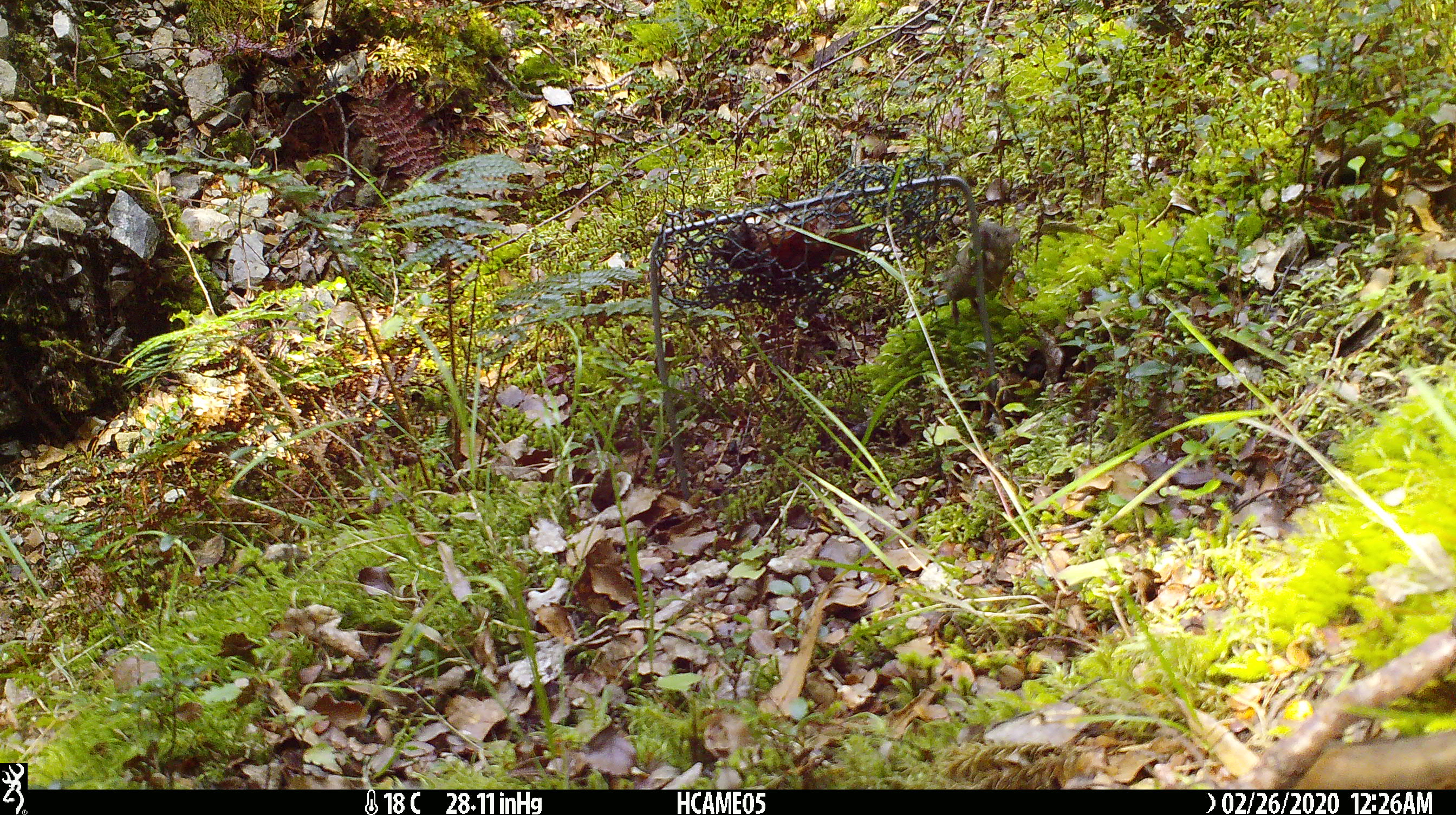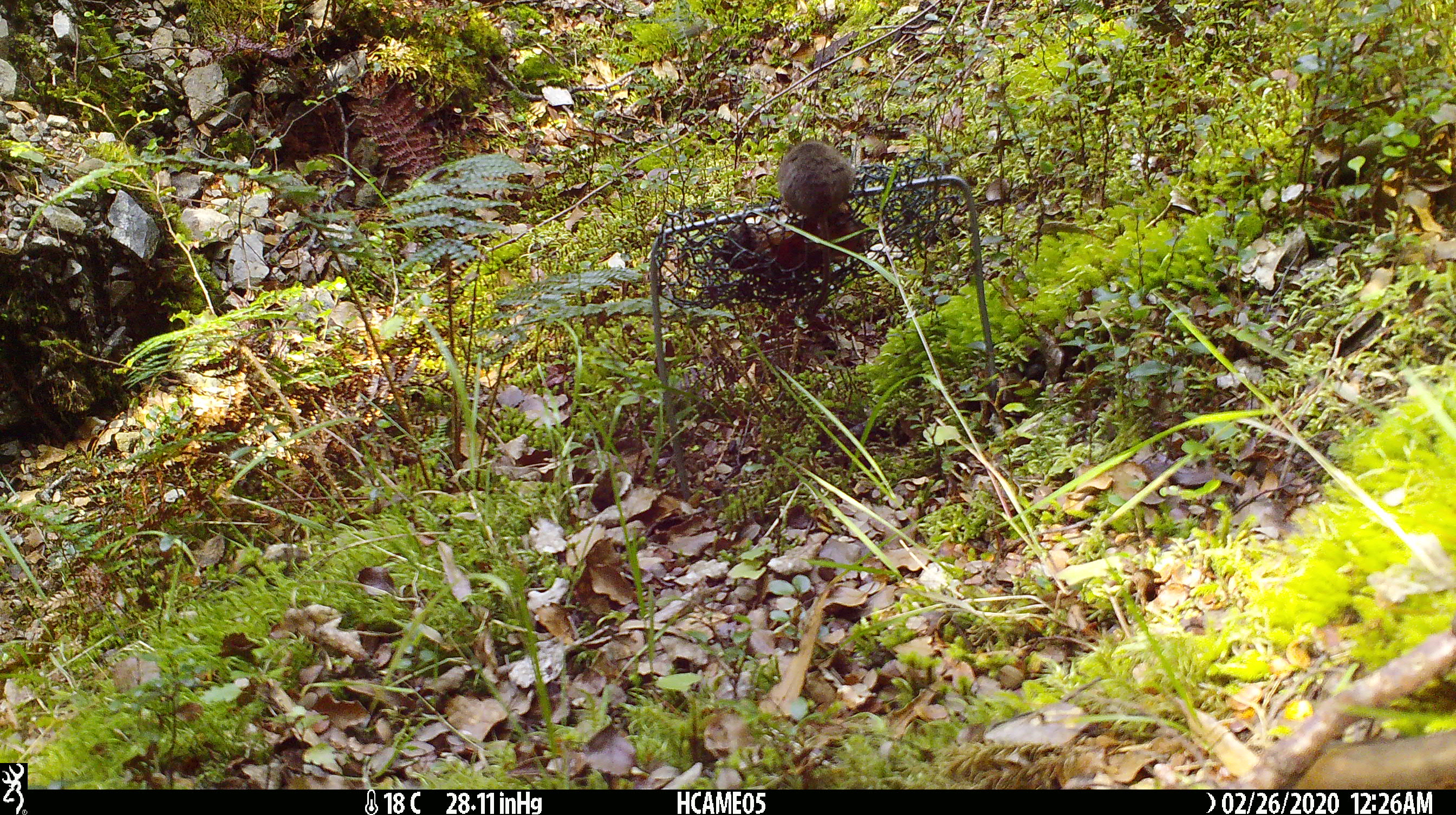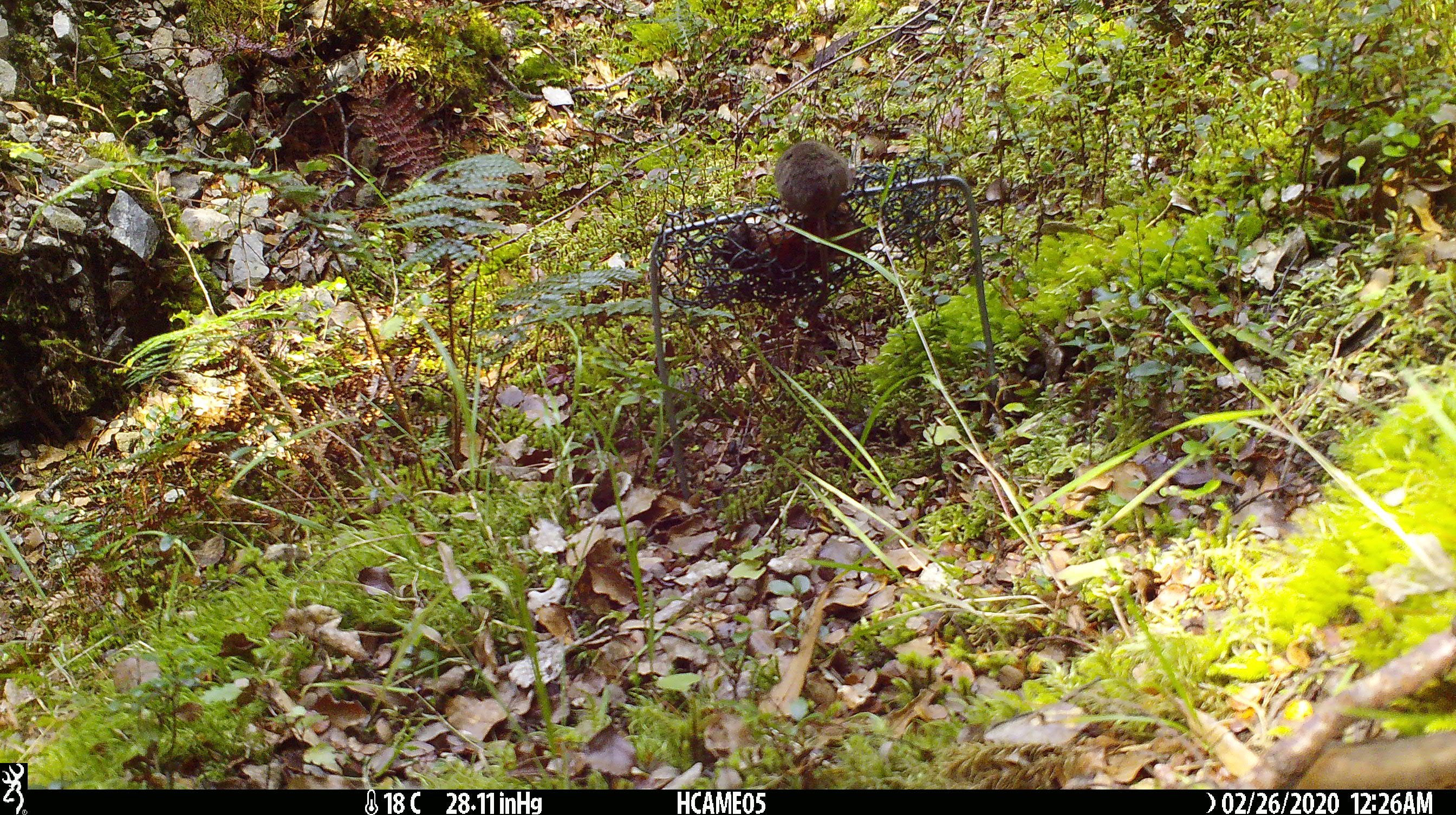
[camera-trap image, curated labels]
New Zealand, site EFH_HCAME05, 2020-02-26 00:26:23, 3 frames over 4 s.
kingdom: Animalia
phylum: Chordata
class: Mammalia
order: Rodentia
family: Muridae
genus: Mus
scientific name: Mus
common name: mouse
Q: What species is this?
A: Mouse (Mus).